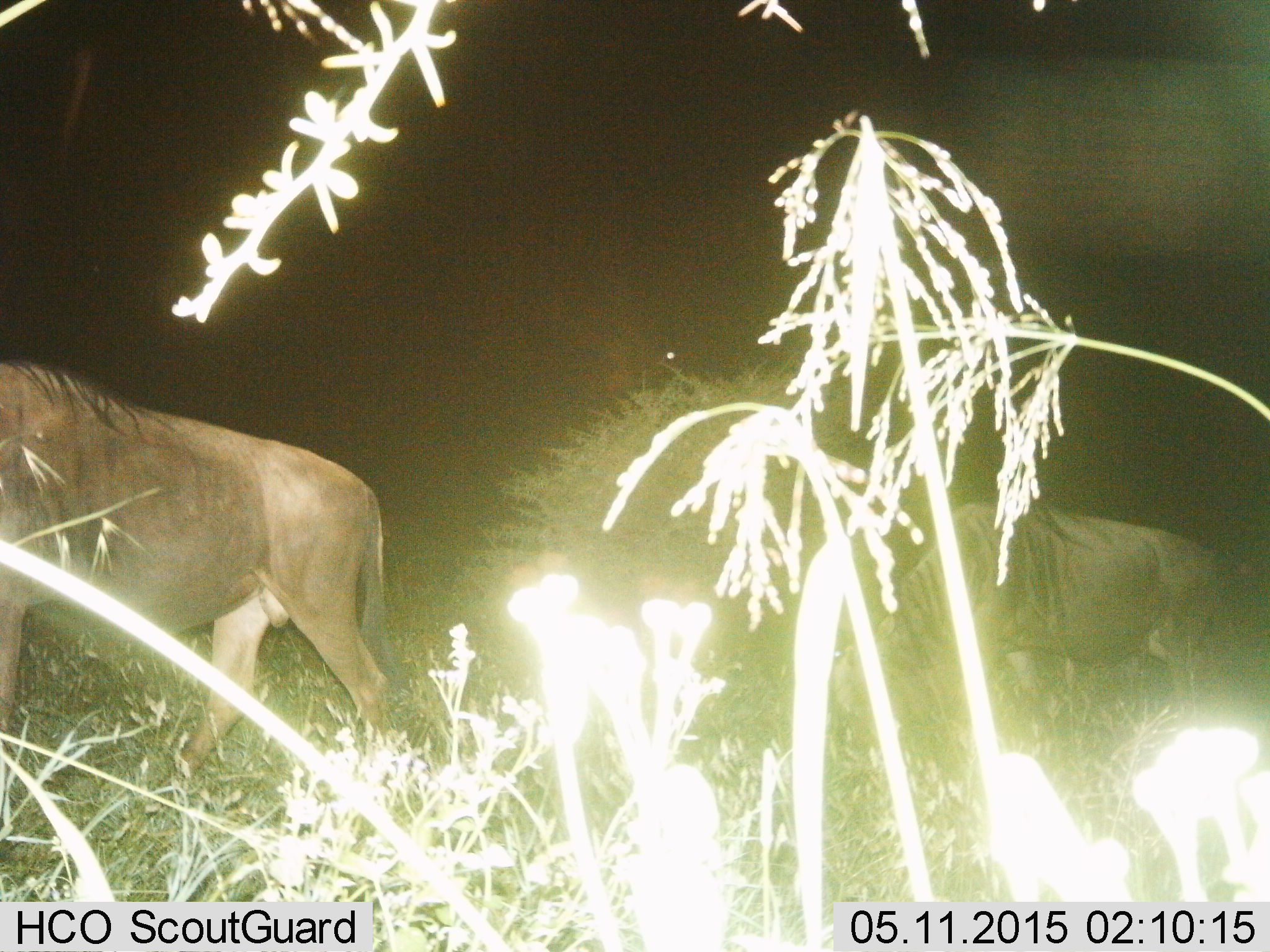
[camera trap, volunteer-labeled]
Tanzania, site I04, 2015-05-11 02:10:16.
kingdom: Animalia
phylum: Chordata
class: Mammalia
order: Artiodactyla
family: Bovidae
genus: Connochaetes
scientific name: Connochaetes taurinus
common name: blue wildebeest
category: wildebeest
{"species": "wildebeest (blue wildebeest) (Connochaetes taurinus)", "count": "2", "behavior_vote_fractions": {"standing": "0%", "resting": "0%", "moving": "100%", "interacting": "0%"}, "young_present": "0%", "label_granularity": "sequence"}